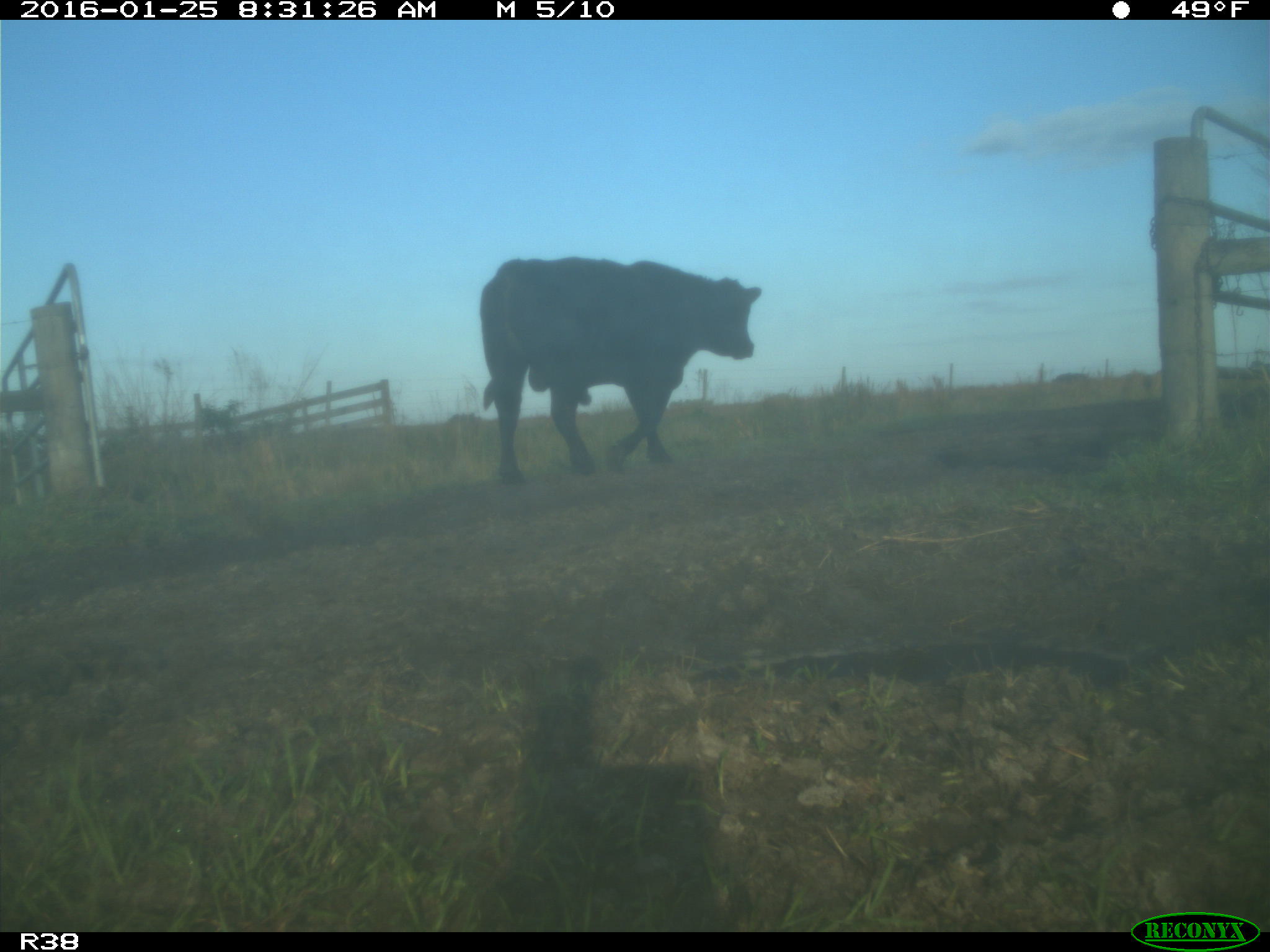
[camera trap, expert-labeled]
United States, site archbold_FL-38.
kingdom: Animalia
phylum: Chordata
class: Mammalia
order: Artiodactyla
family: Bovidae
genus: Bos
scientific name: Bos taurus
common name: domestic cow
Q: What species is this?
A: Bos taurus (domestic cow).